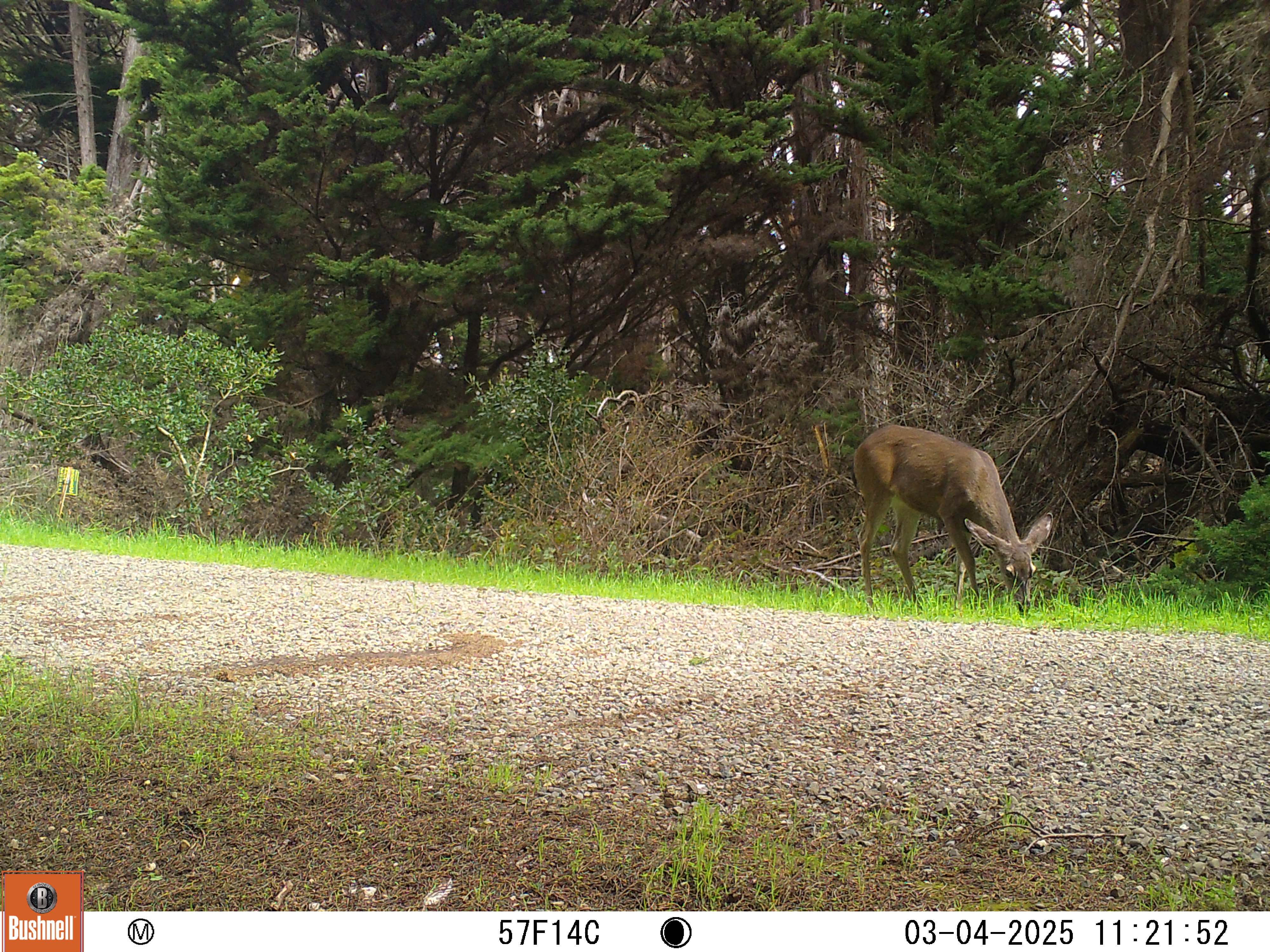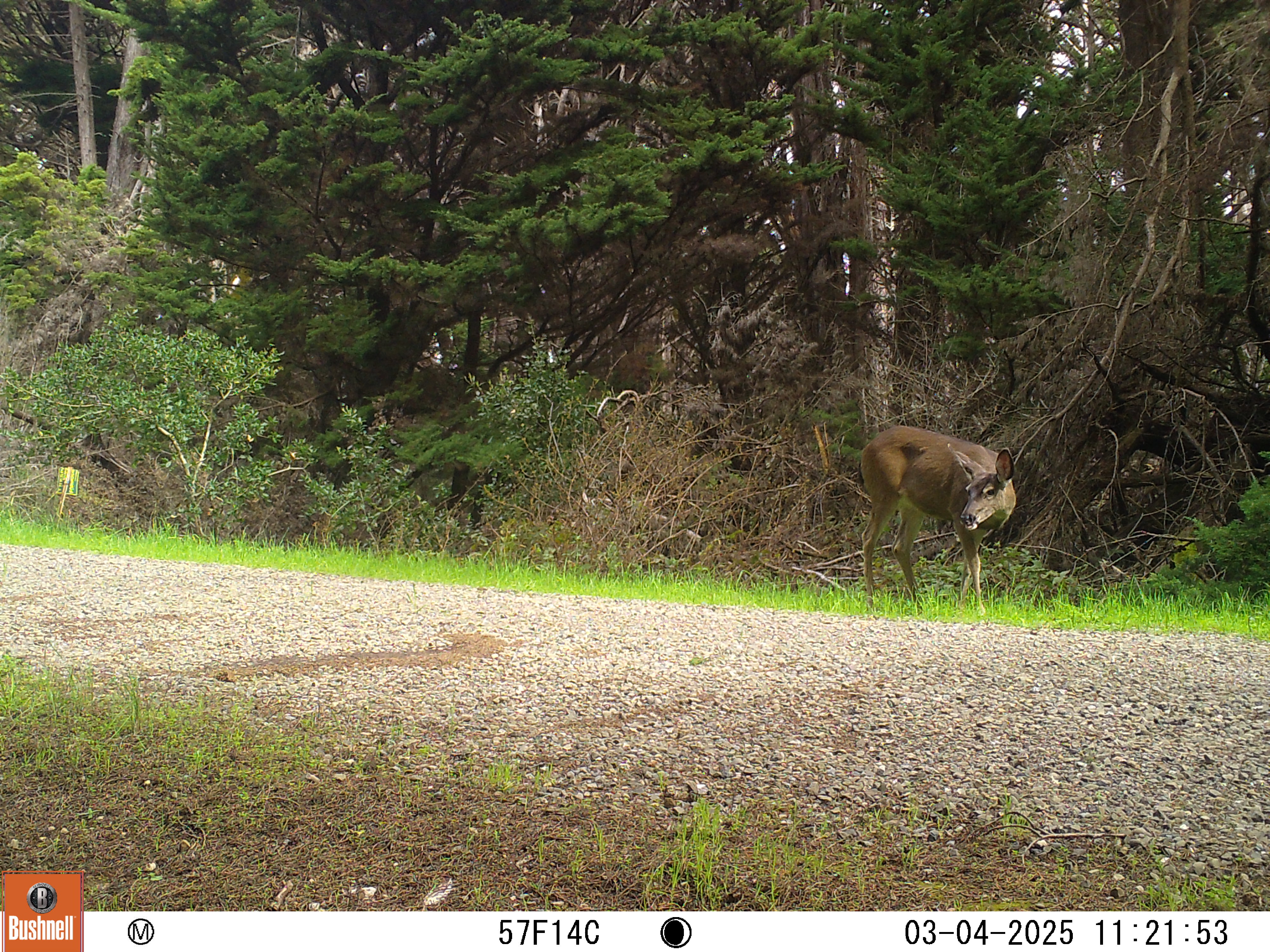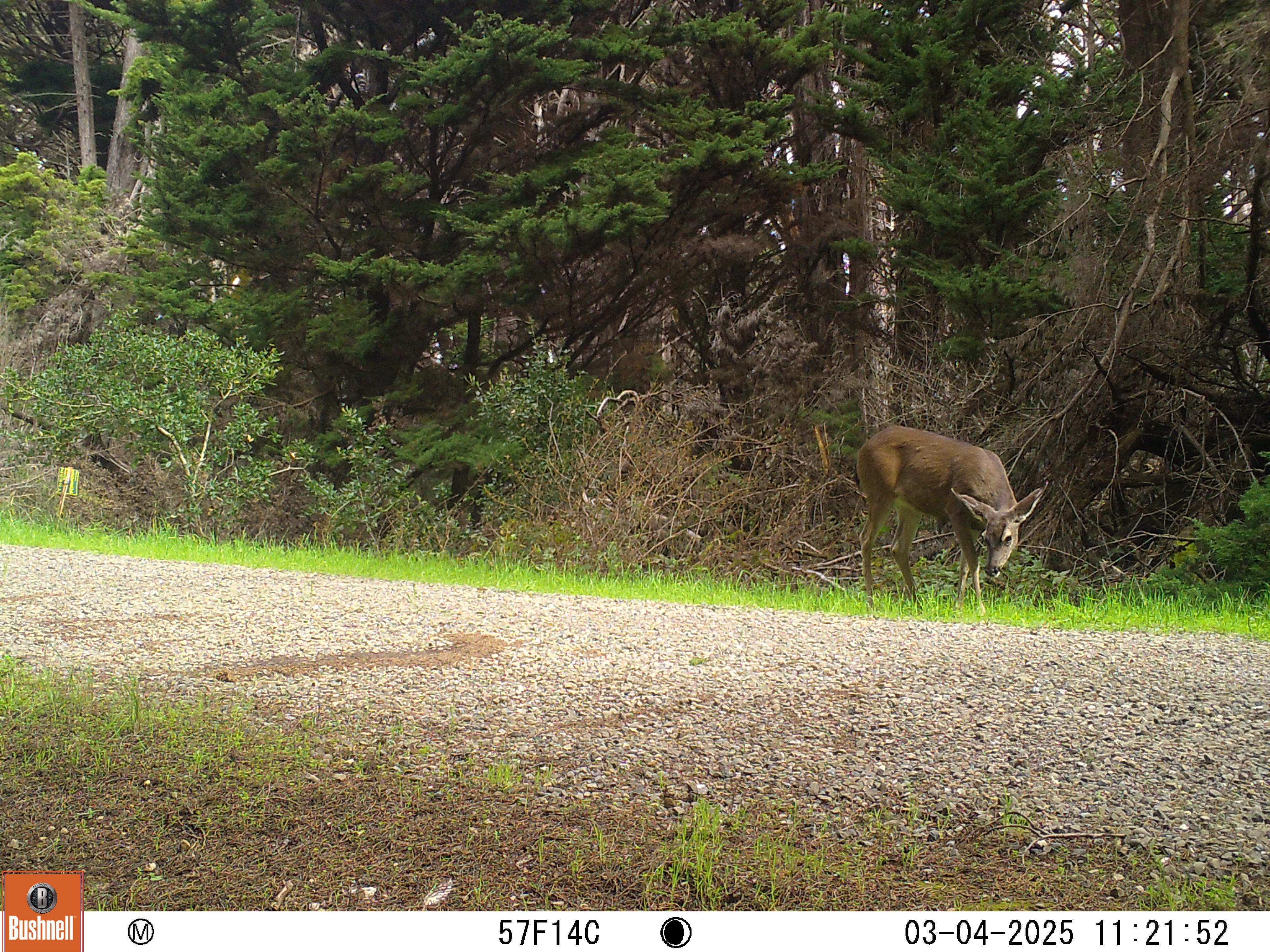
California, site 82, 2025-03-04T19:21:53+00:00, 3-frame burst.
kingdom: Animalia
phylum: Chordata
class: Mammalia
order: Artiodactyla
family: Cervidae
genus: Odocoileus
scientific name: Odocoileus hemionus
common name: mule deer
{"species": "mule deer (Odocoileus hemionus)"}